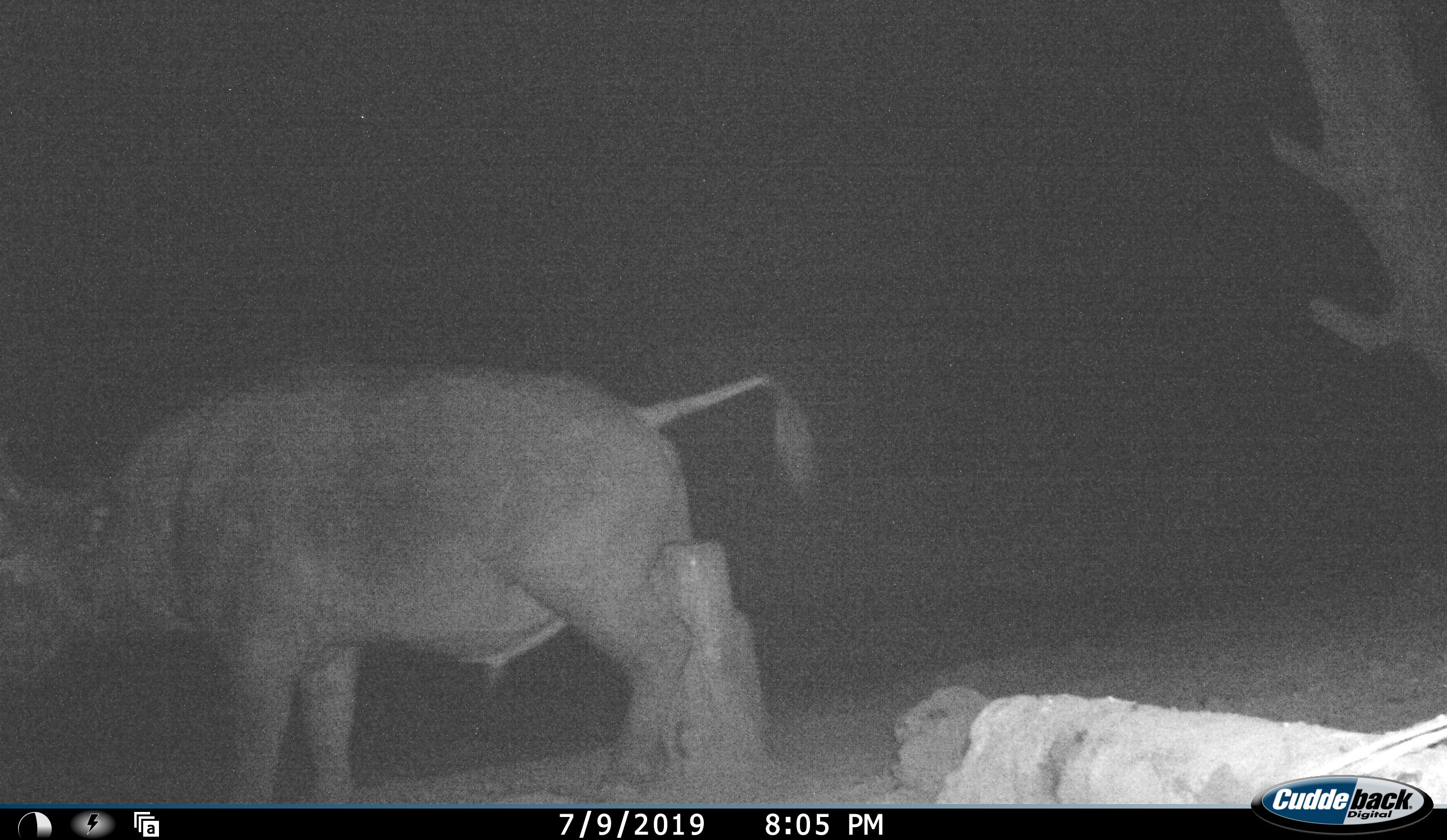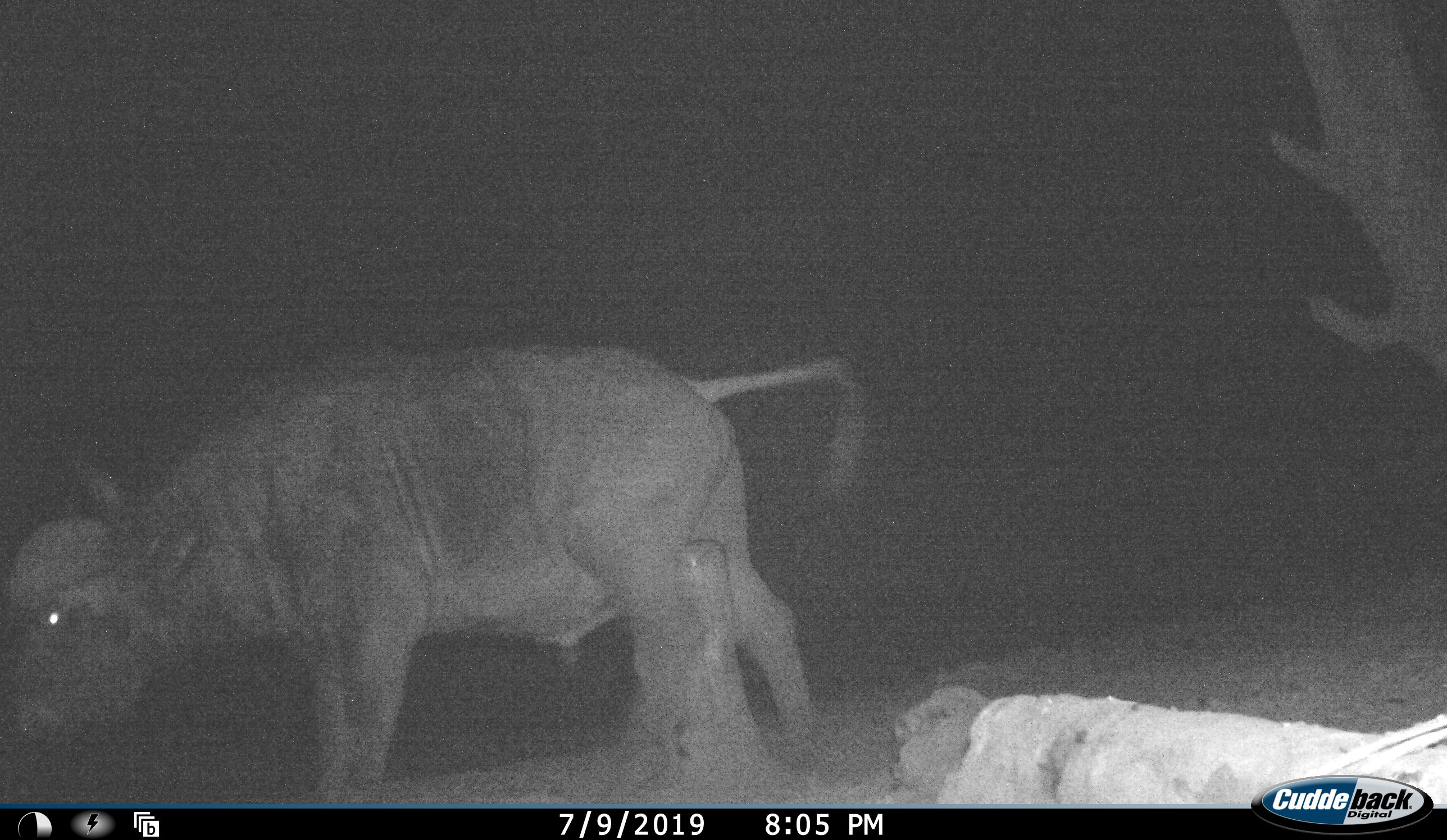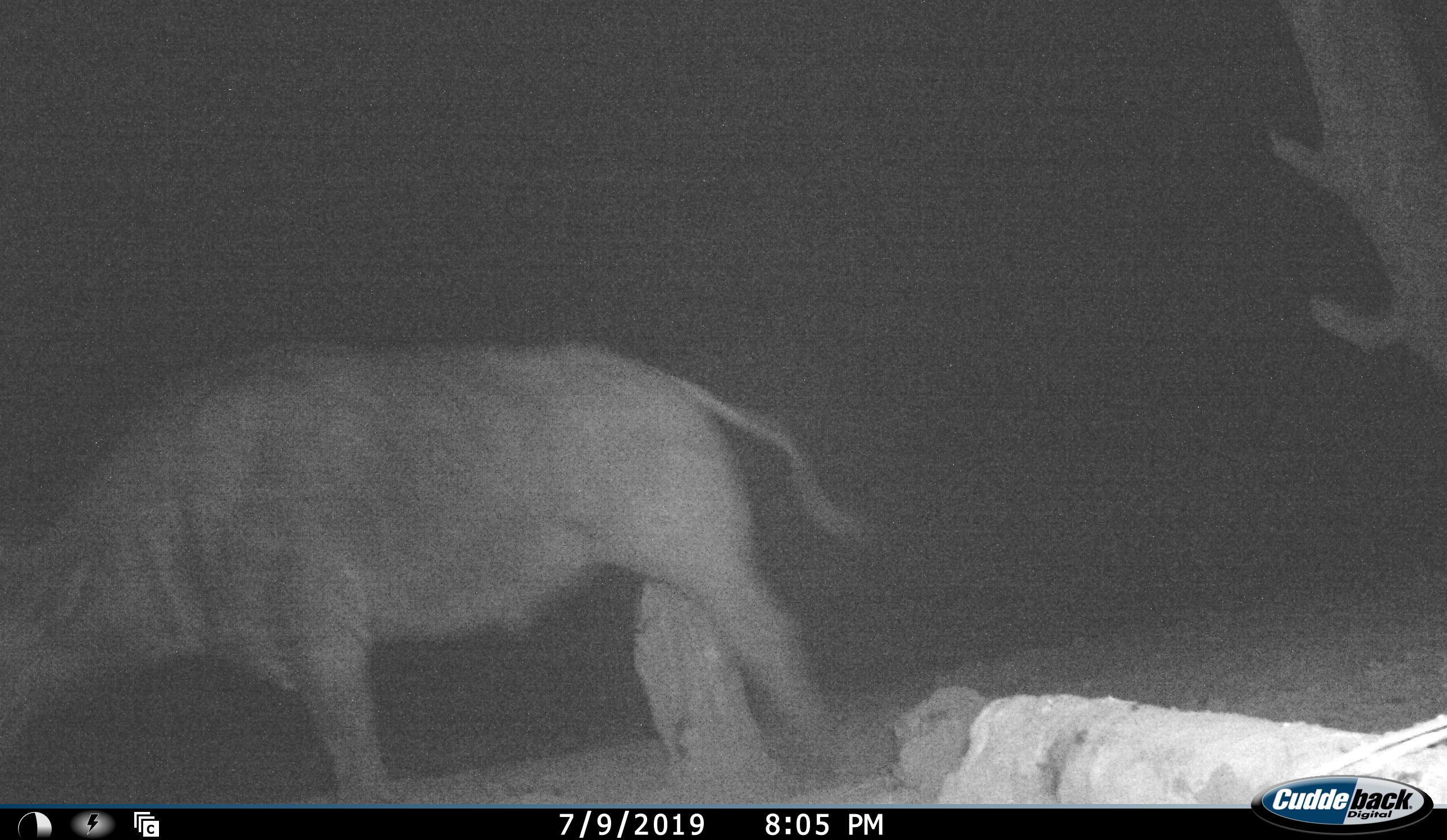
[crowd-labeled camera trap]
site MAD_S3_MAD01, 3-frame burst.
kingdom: Animalia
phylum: Chordata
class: Mammalia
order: Artiodactyla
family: Bovidae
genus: Syncerus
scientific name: Syncerus caffer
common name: african buffalo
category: buffalo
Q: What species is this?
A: Buffalo (african buffalo) (Syncerus caffer).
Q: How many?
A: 1.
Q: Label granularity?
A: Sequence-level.